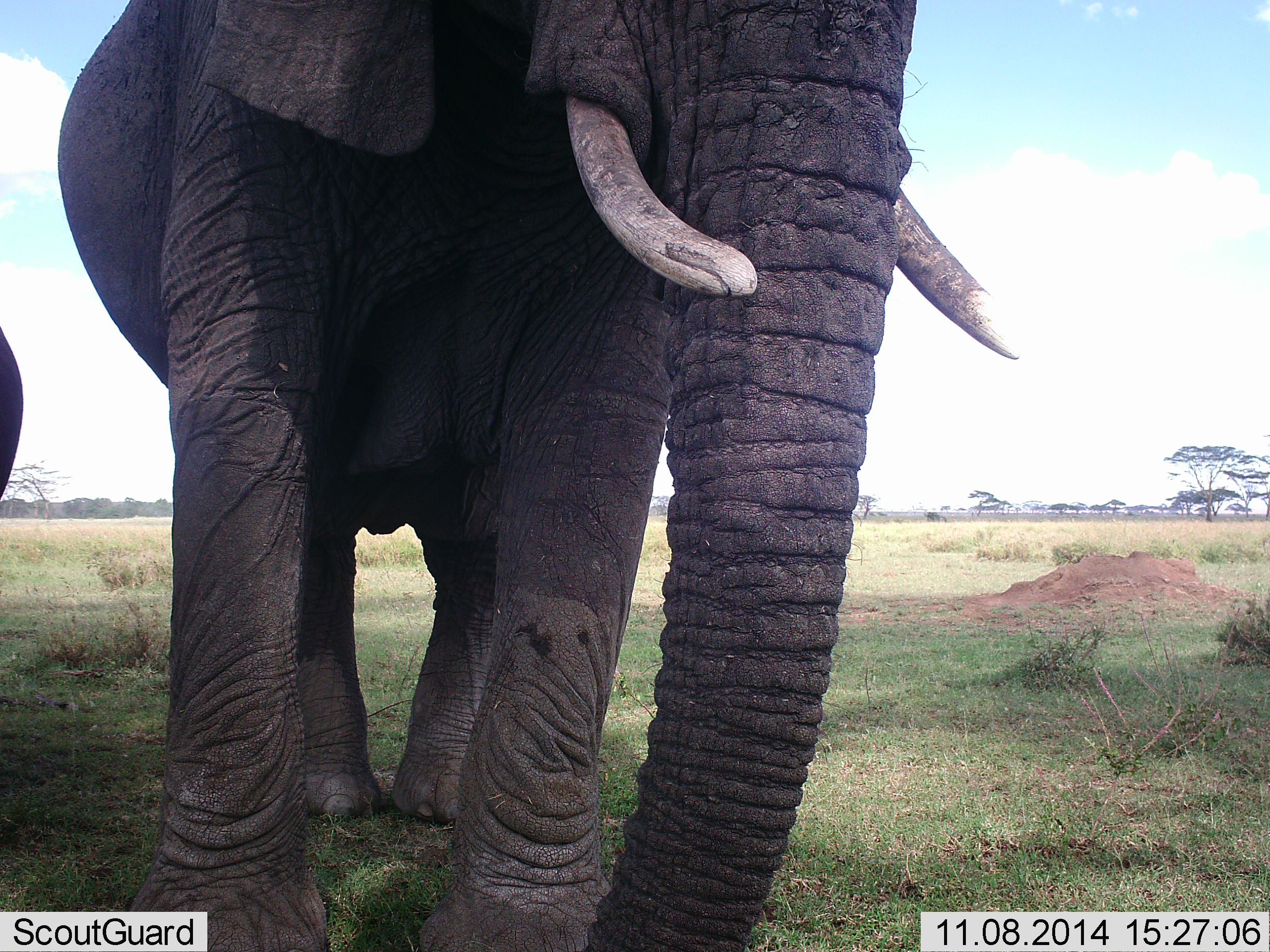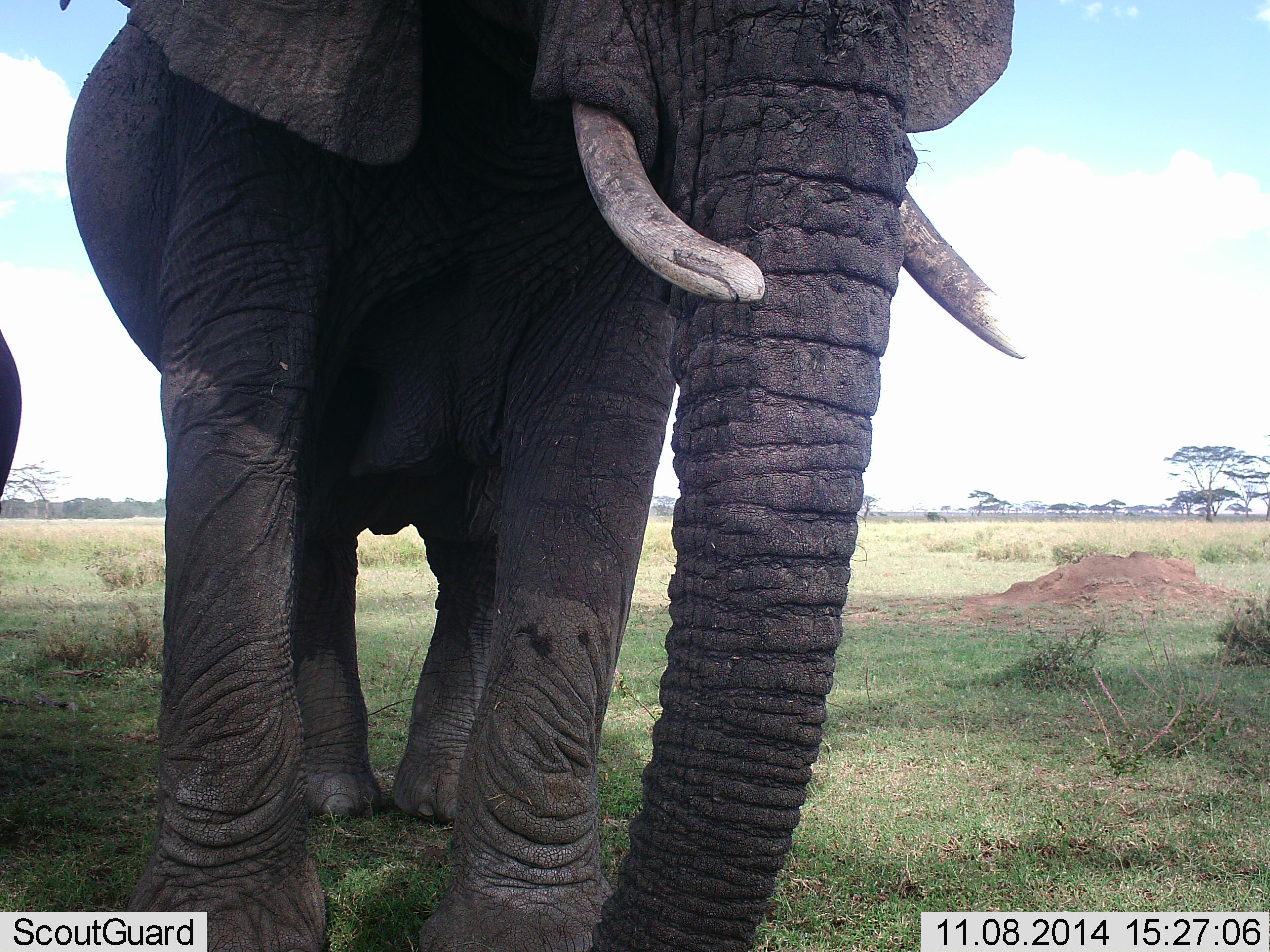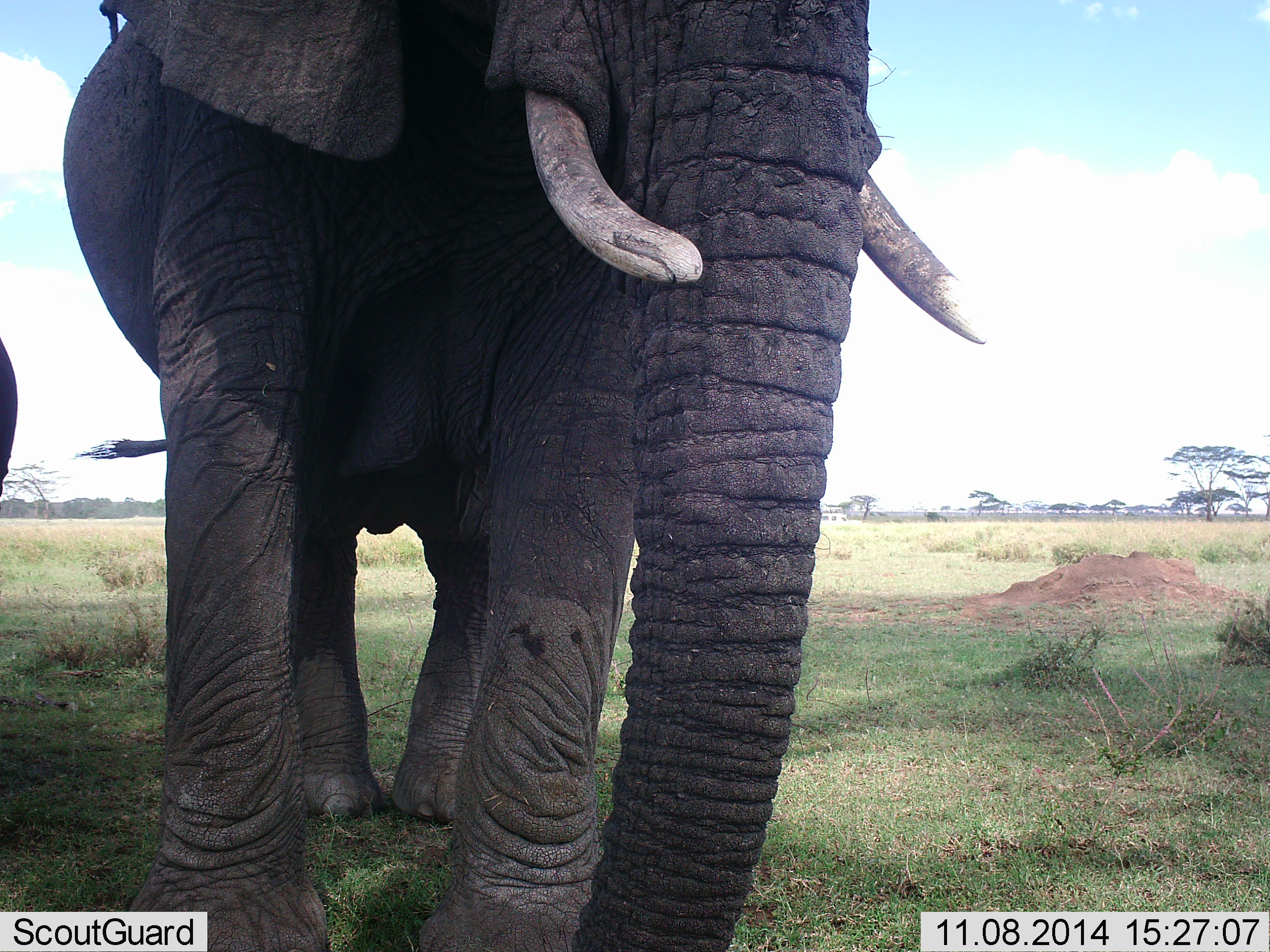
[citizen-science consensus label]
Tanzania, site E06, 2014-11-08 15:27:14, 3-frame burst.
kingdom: Animalia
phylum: Chordata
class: Mammalia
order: Proboscidea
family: Elephantidae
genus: Loxodonta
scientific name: Loxodonta africana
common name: african bush elephant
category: elephant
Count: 2.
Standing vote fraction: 100%.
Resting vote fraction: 10%.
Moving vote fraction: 10%.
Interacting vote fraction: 0%.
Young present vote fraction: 10%.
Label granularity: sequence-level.